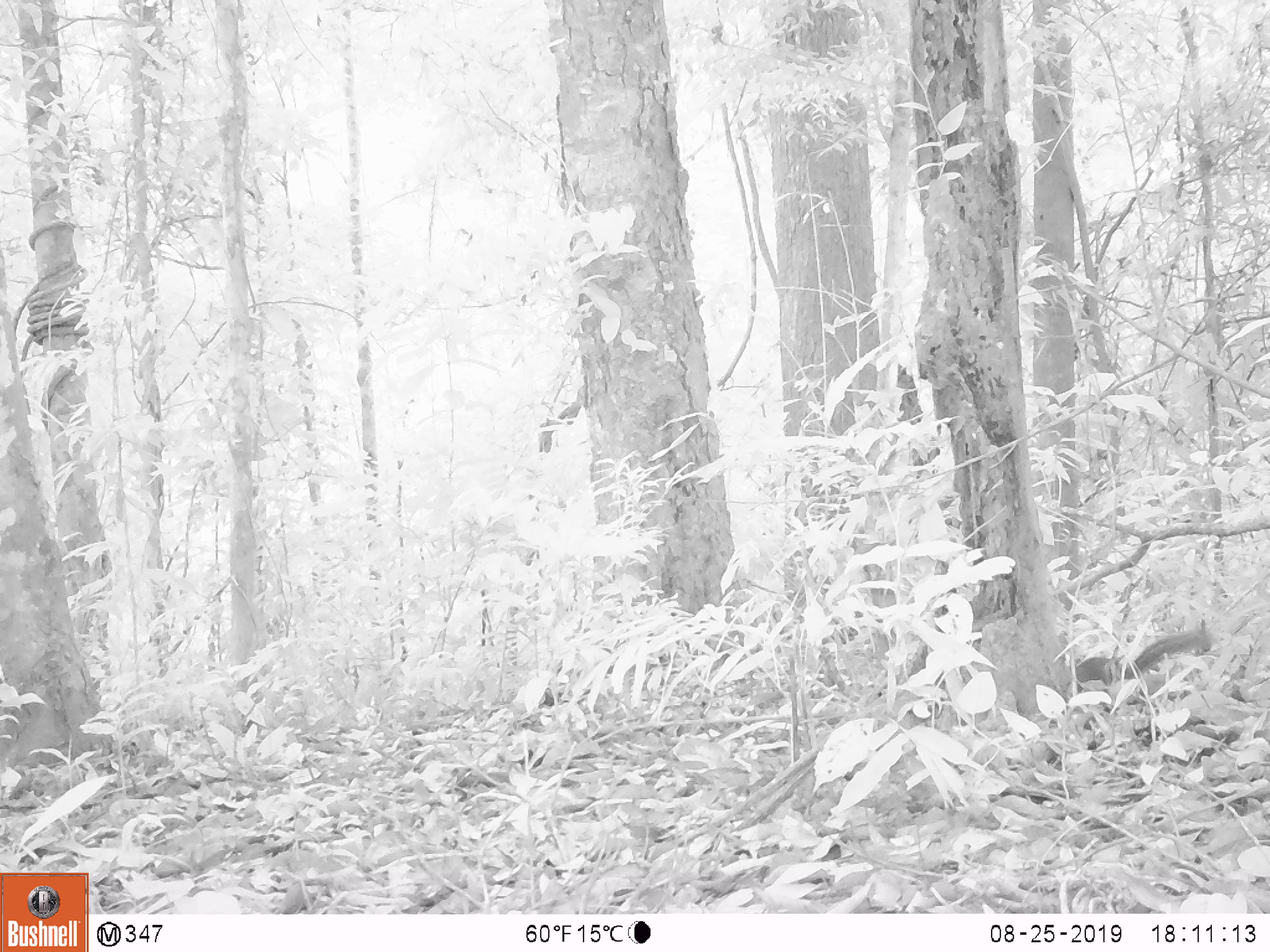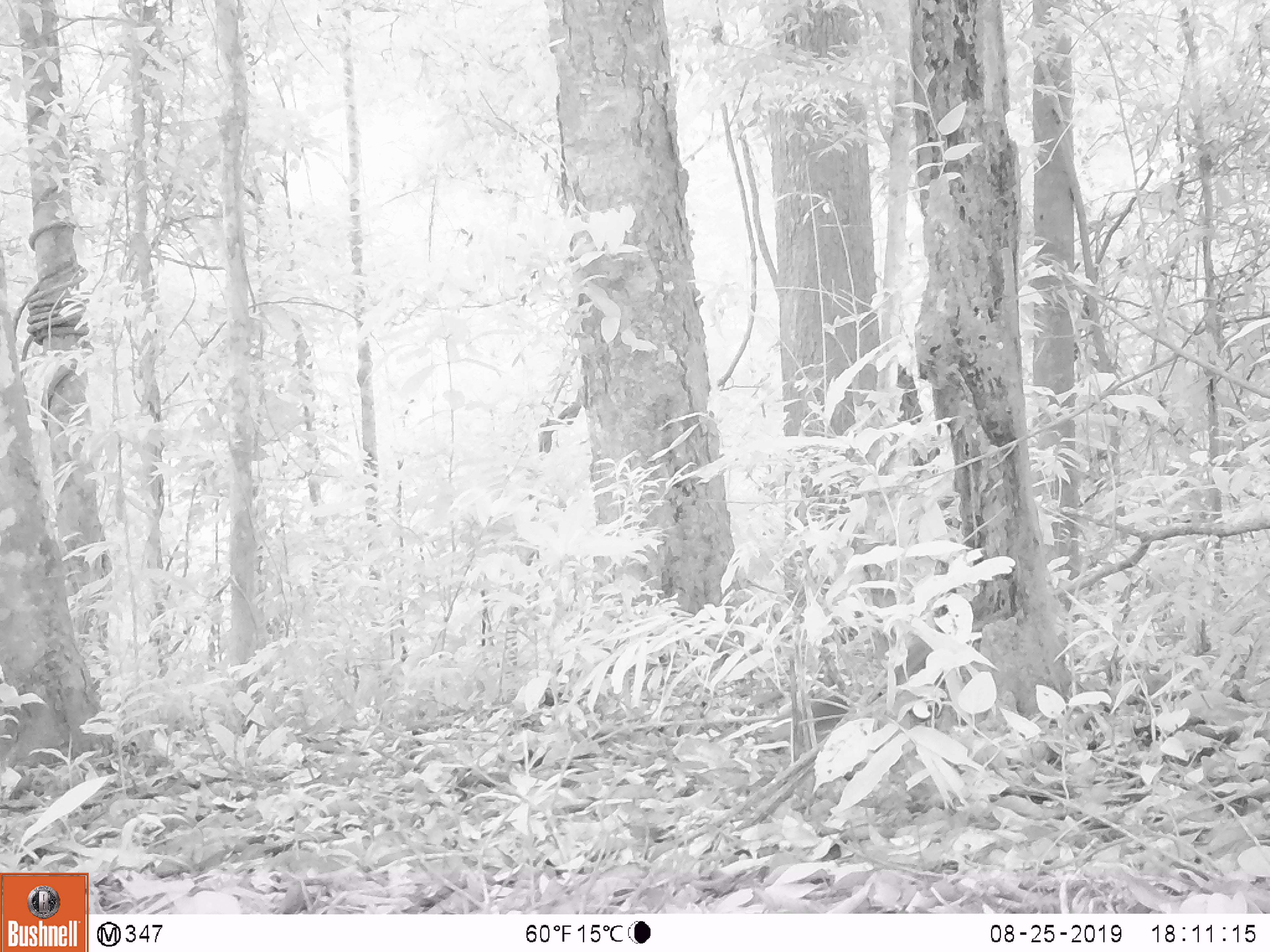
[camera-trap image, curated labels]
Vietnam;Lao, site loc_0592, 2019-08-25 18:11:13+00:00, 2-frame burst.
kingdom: Animalia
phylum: Chordata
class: Mammalia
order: Rodentia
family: Sciuridae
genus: Dremomys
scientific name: Dremomys rufigenis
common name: red-cheeked squirrel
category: red cheeked squirrel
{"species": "red cheeked squirrel (red-cheeked squirrel) (Dremomys rufigenis)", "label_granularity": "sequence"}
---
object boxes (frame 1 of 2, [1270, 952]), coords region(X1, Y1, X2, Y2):
red cheeked squirrel: region(1074, 623, 1226, 697)